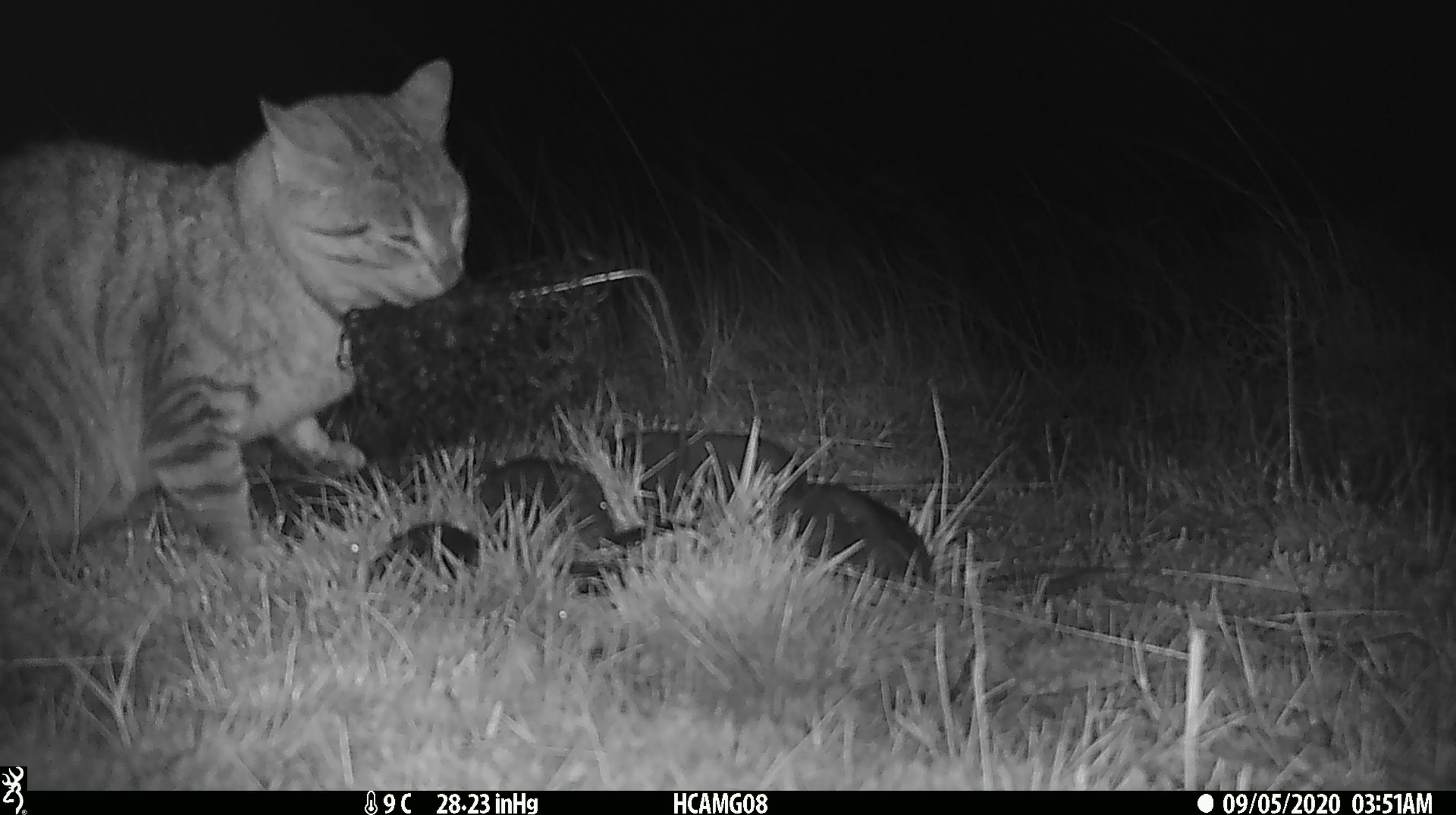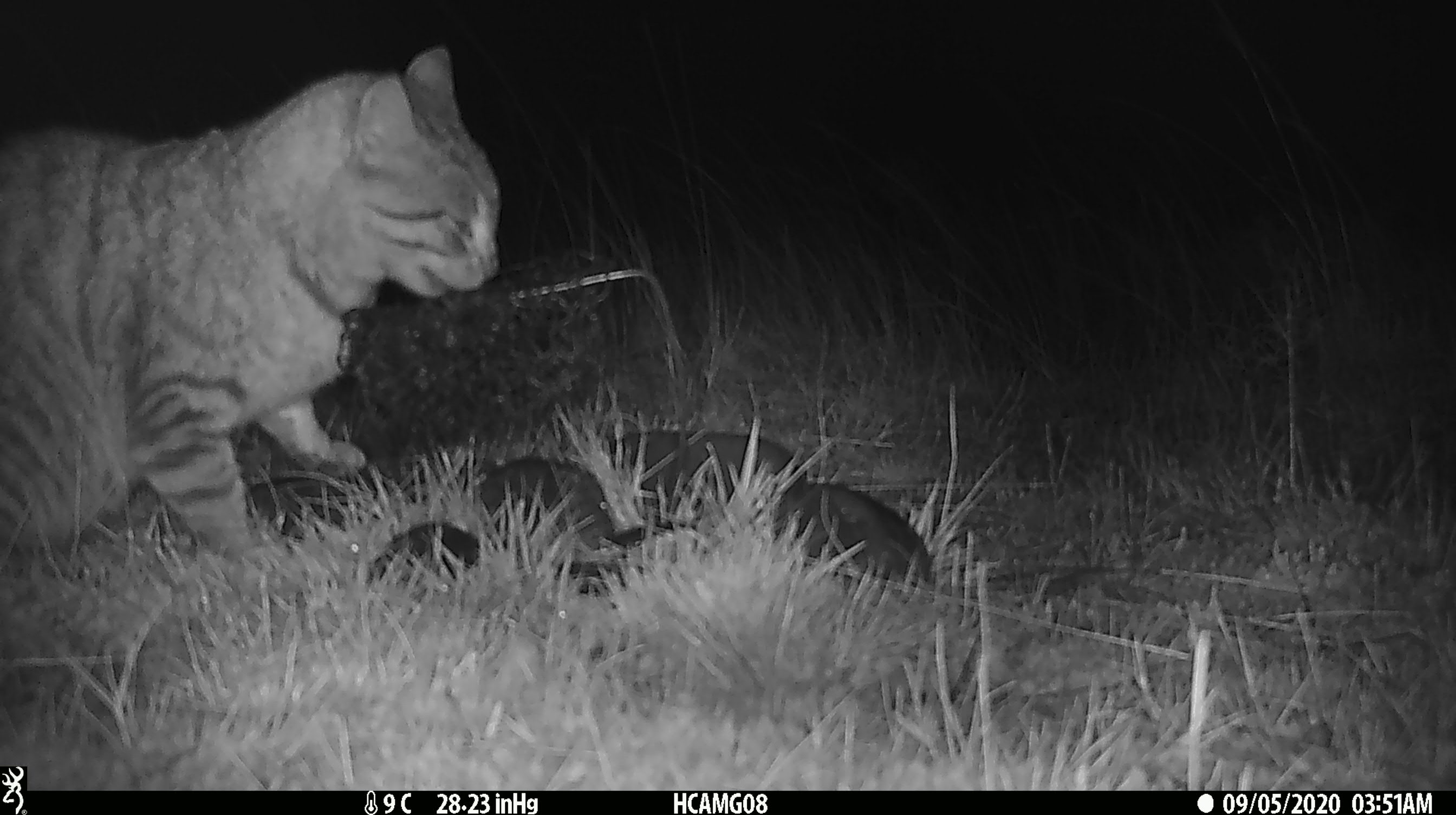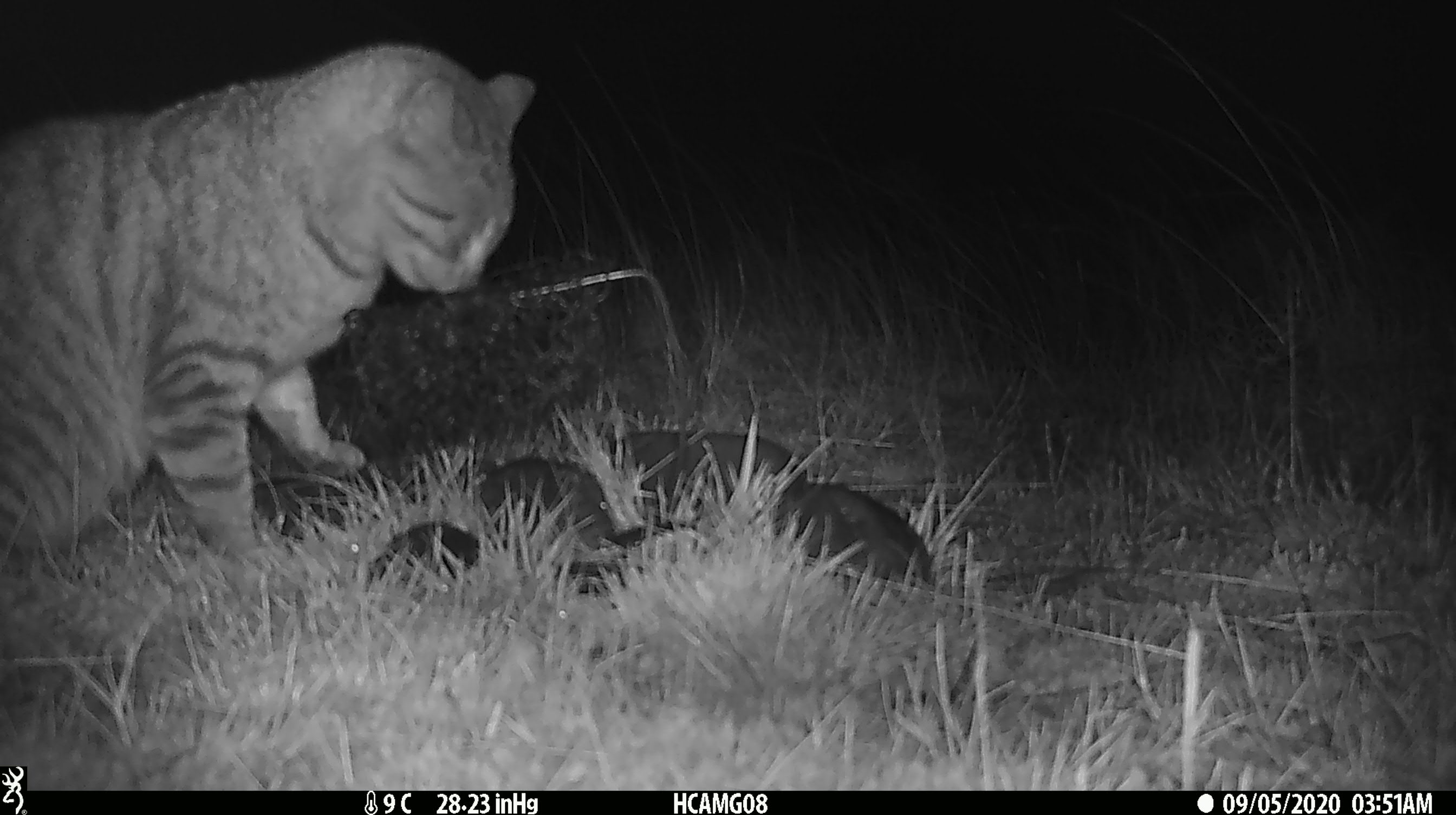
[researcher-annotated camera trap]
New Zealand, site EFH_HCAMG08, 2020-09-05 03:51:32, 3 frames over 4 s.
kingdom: Animalia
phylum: Chordata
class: Mammalia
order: Carnivora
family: Felidae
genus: Felis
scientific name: Felis catus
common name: domestic cat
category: cat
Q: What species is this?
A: Cat (domestic cat) (Felis catus).